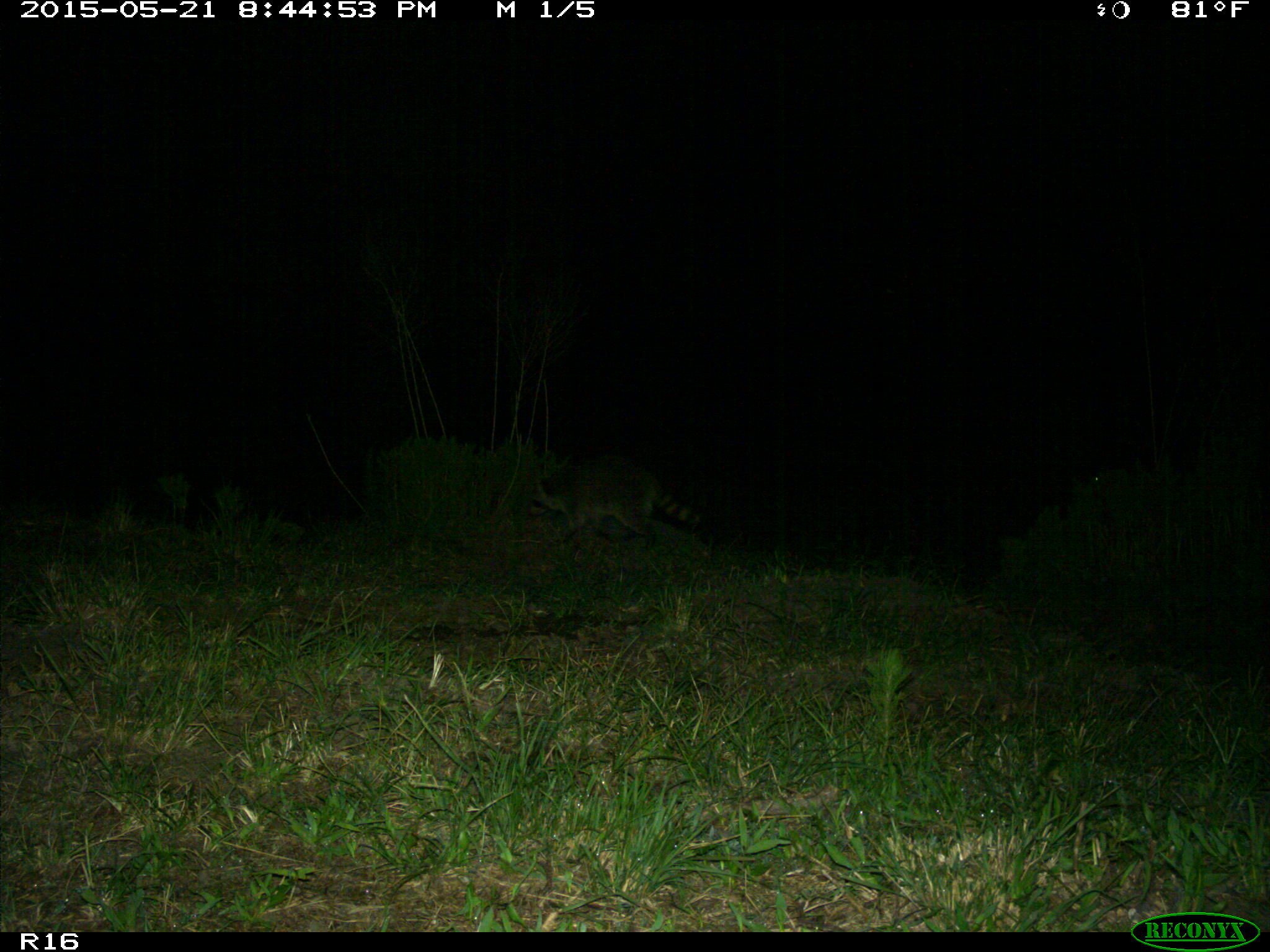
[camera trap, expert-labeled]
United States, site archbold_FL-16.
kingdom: Animalia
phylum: Chordata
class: Mammalia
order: Carnivora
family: Procyonidae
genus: Procyon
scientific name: Procyon lotor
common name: common raccoon